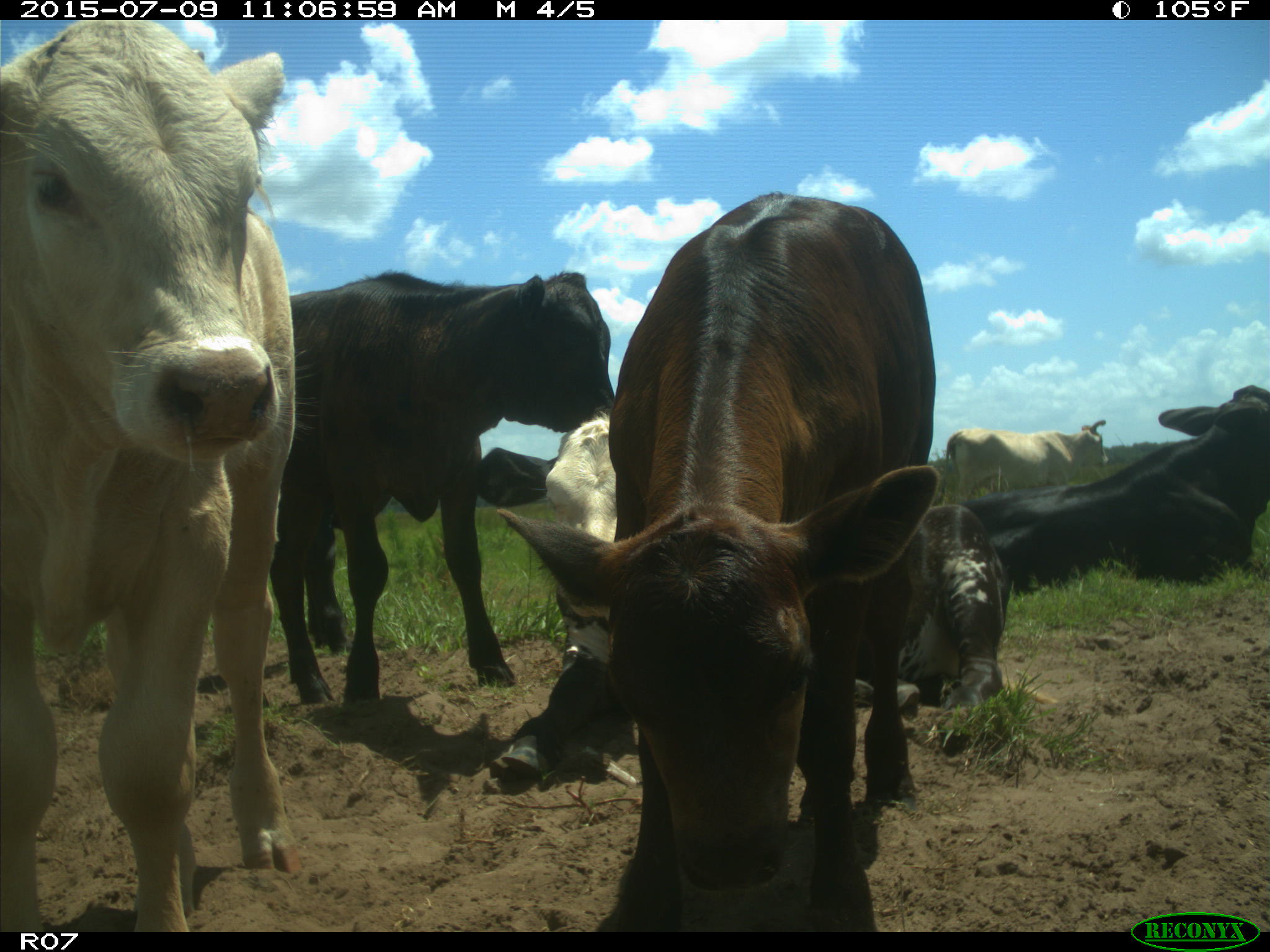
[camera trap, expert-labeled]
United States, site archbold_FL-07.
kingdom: Animalia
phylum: Chordata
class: Mammalia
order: Artiodactyla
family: Bovidae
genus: Bos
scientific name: Bos taurus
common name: domestic cow